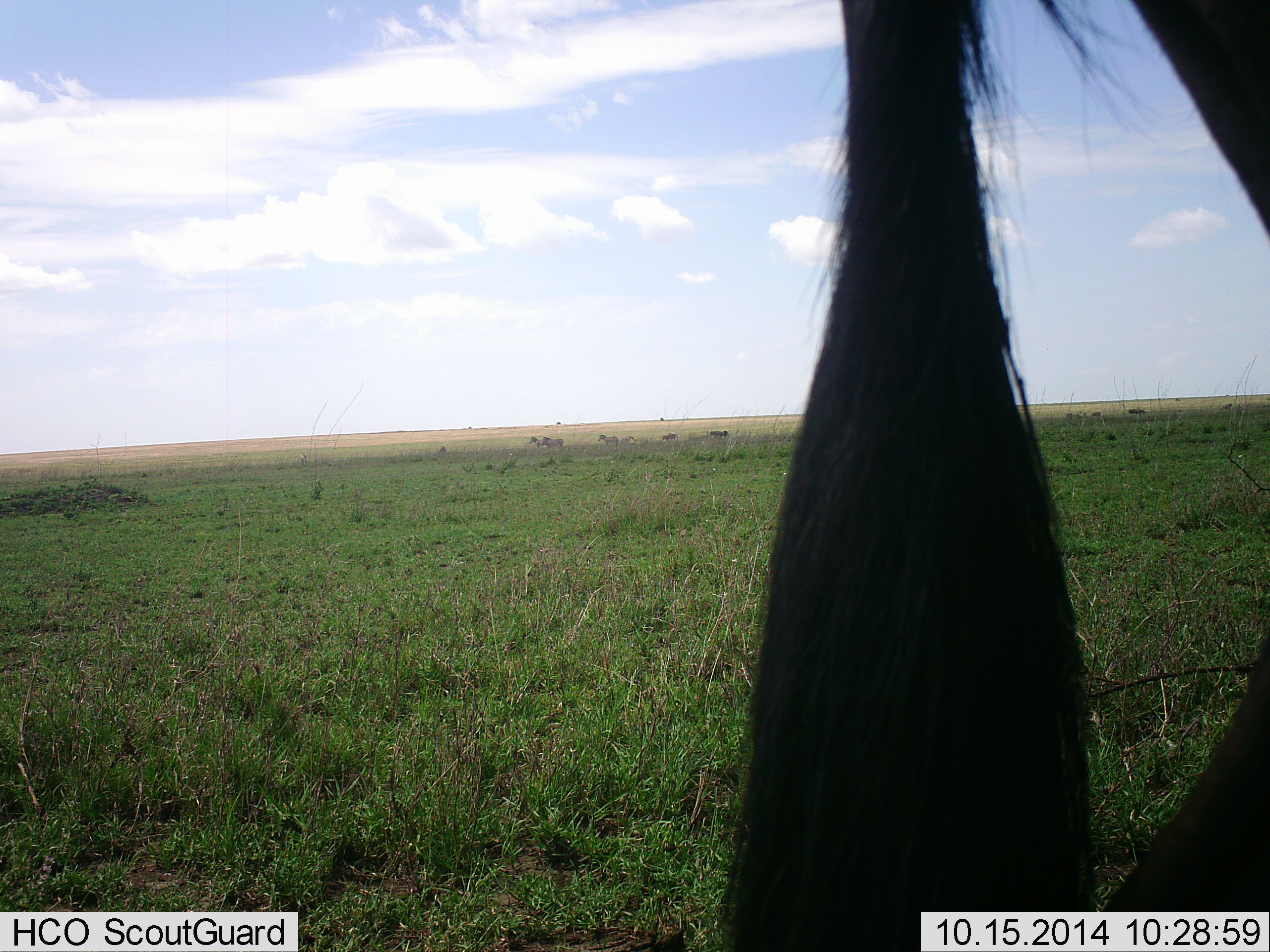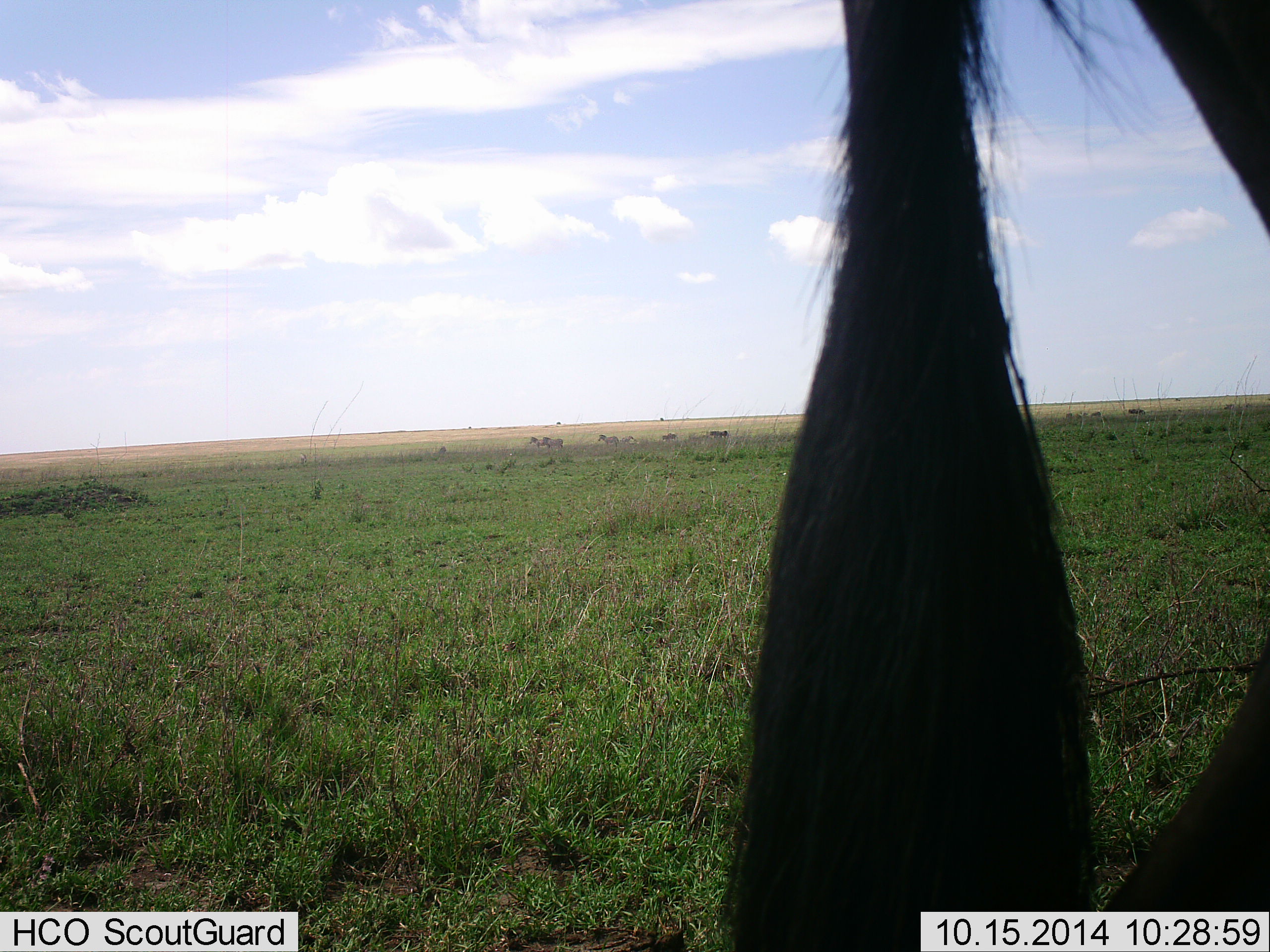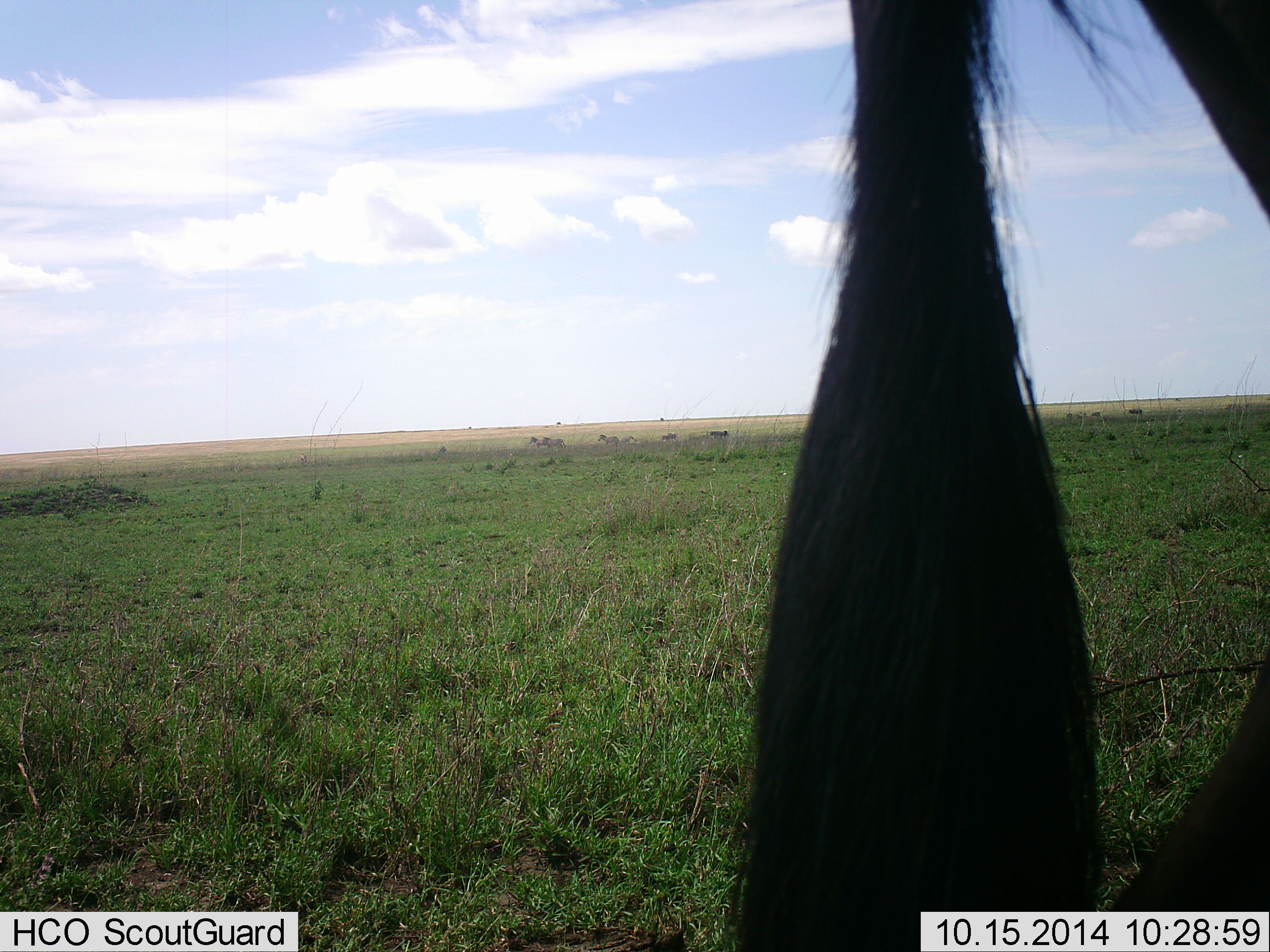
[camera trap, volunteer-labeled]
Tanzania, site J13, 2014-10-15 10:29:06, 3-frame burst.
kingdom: Animalia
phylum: Chordata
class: Mammalia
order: Artiodactyla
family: Bovidae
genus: Connochaetes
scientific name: Connochaetes taurinus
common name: blue wildebeest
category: wildebeest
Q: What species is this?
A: Wildebeest (blue wildebeest) (Connochaetes taurinus).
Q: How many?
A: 1.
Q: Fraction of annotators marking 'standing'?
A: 92%.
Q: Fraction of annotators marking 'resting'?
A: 0%.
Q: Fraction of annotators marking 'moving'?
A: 8%.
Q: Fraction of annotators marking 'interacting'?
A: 0%.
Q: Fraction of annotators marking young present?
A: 0%.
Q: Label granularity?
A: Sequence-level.